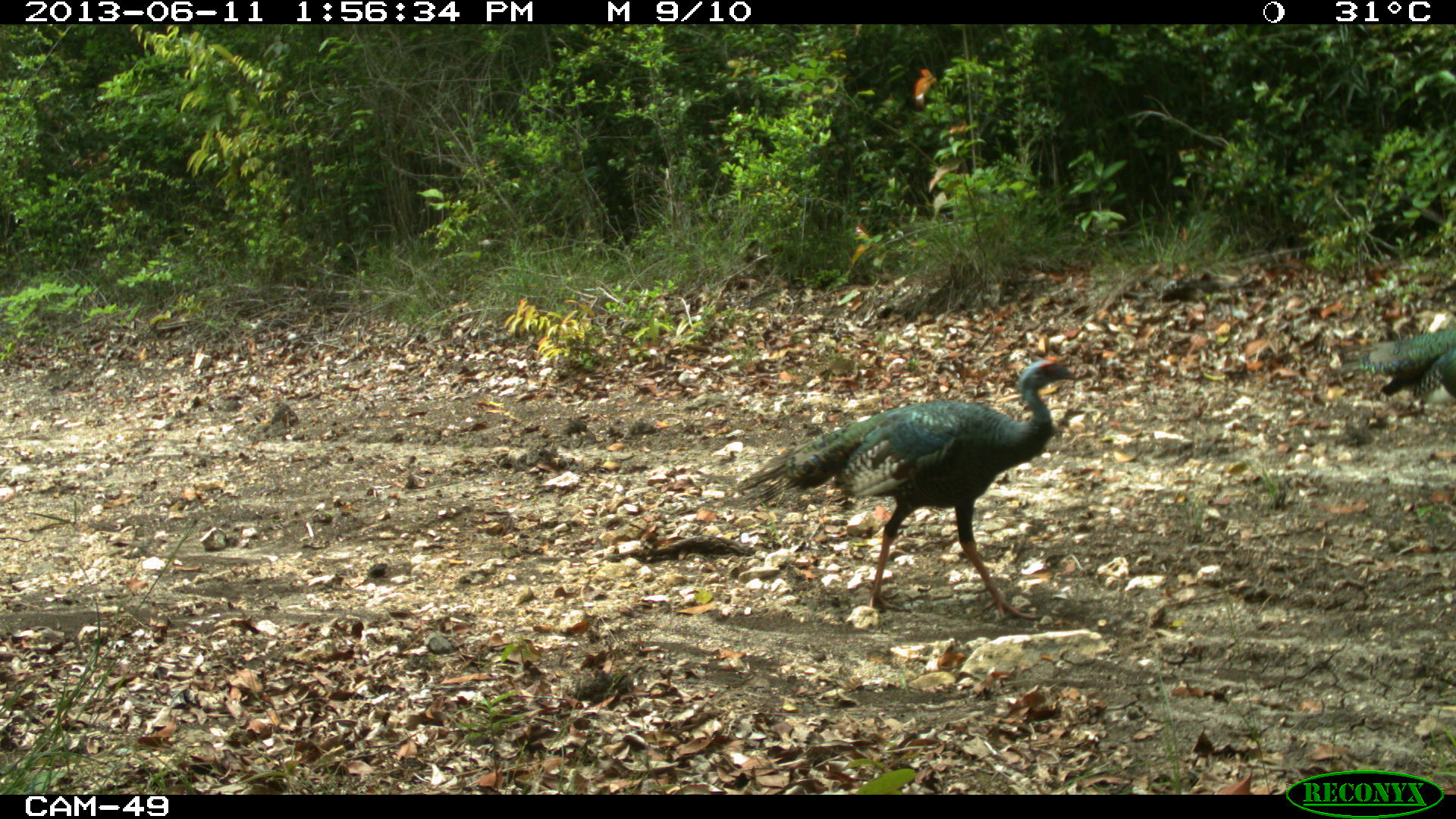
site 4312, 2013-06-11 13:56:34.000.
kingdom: Animalia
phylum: Chordata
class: Aves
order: Galliformes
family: Phasianidae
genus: Meleagris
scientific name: Meleagris ocellata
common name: ocellated turkey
Meleagris ocellata (ocellated turkey), count 3.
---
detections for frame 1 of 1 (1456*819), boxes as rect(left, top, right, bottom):
meleagris ocellata: rect(735, 356, 1076, 621); rect(1329, 328, 1456, 399)